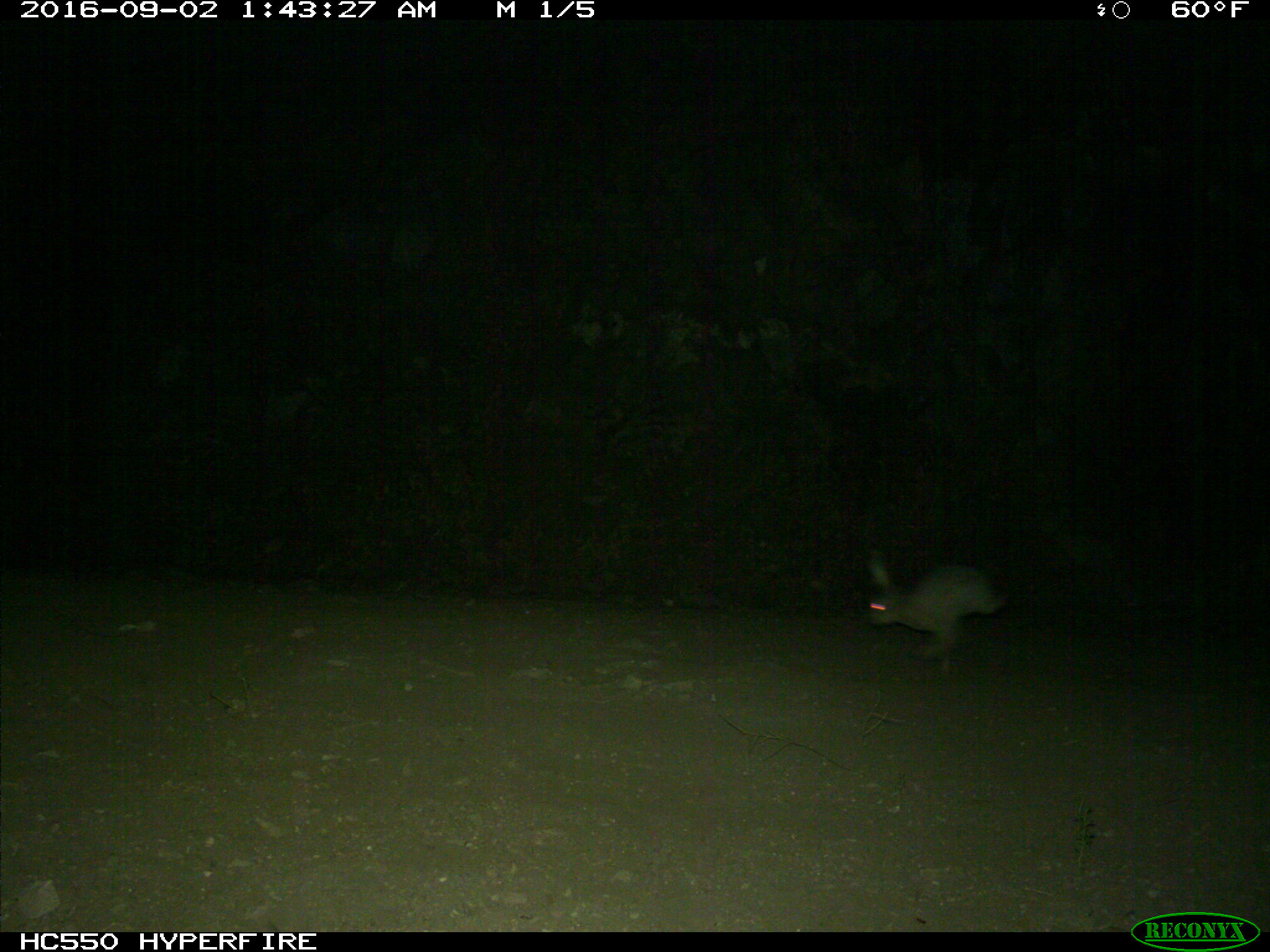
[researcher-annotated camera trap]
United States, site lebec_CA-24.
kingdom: Animalia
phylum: Chordata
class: Mammalia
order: Lagomorpha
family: Leporidae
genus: Lepus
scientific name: Lepus californicus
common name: black-tailed jackrabbit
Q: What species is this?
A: Lepus californicus (black-tailed jackrabbit).